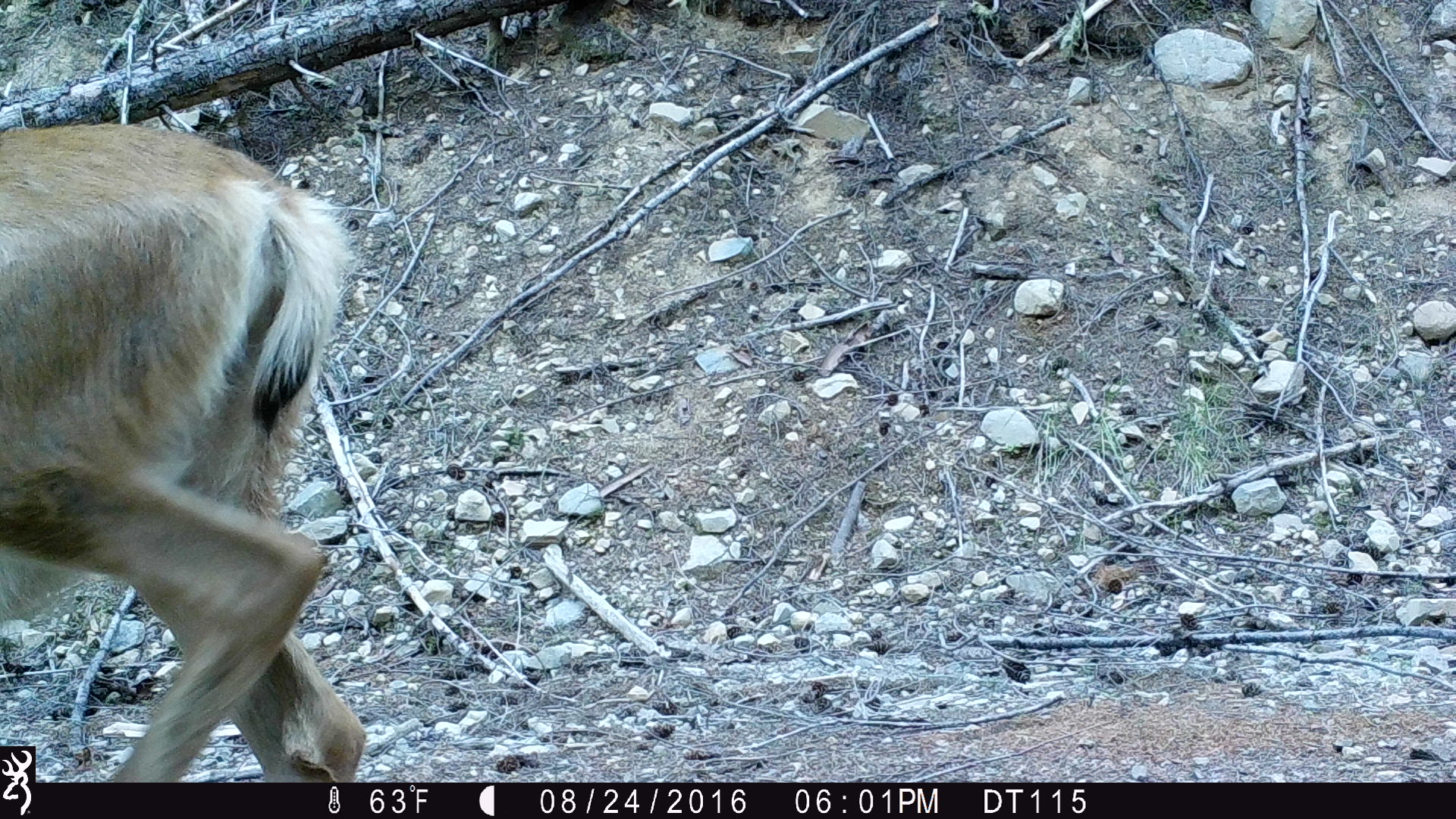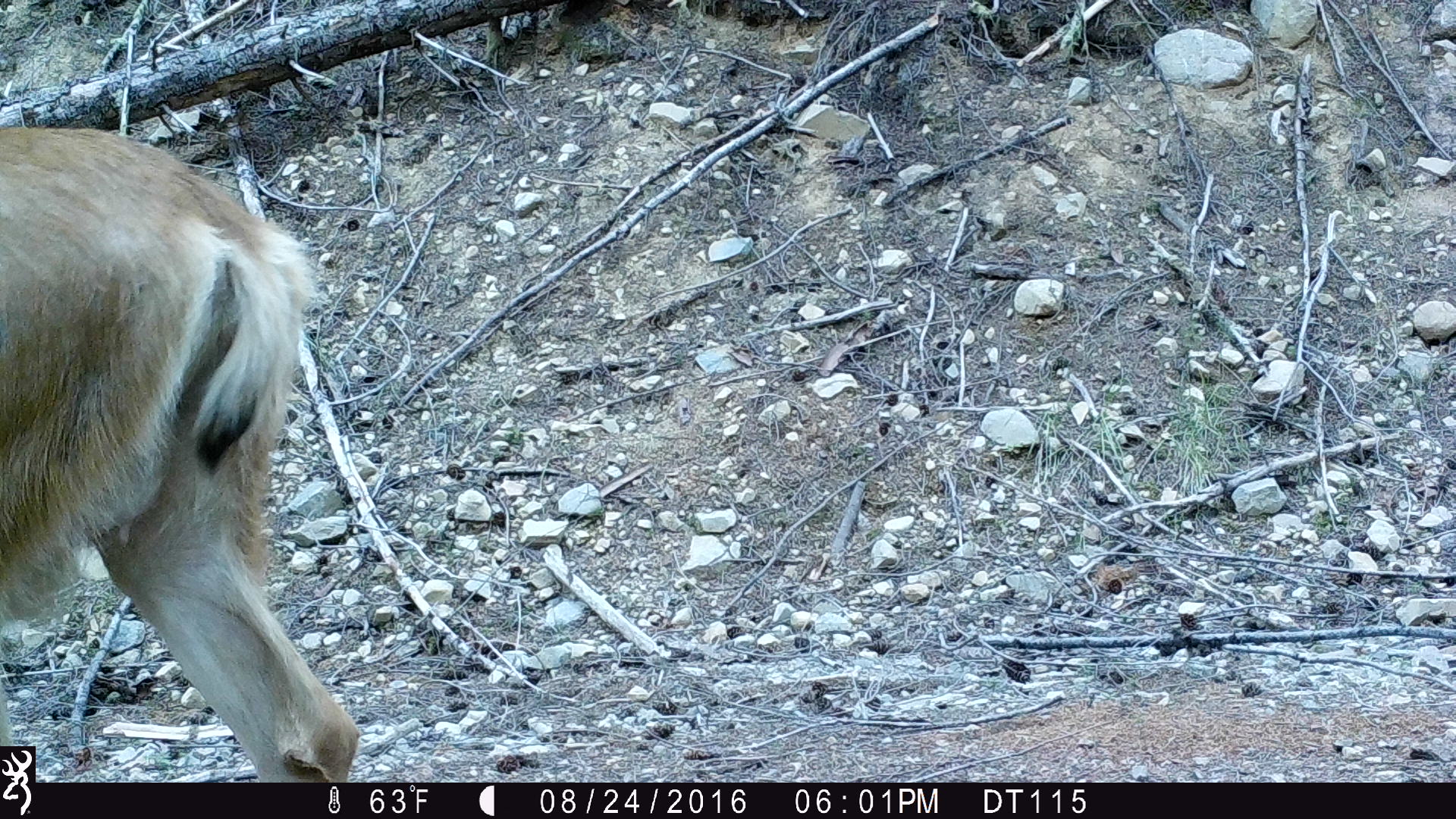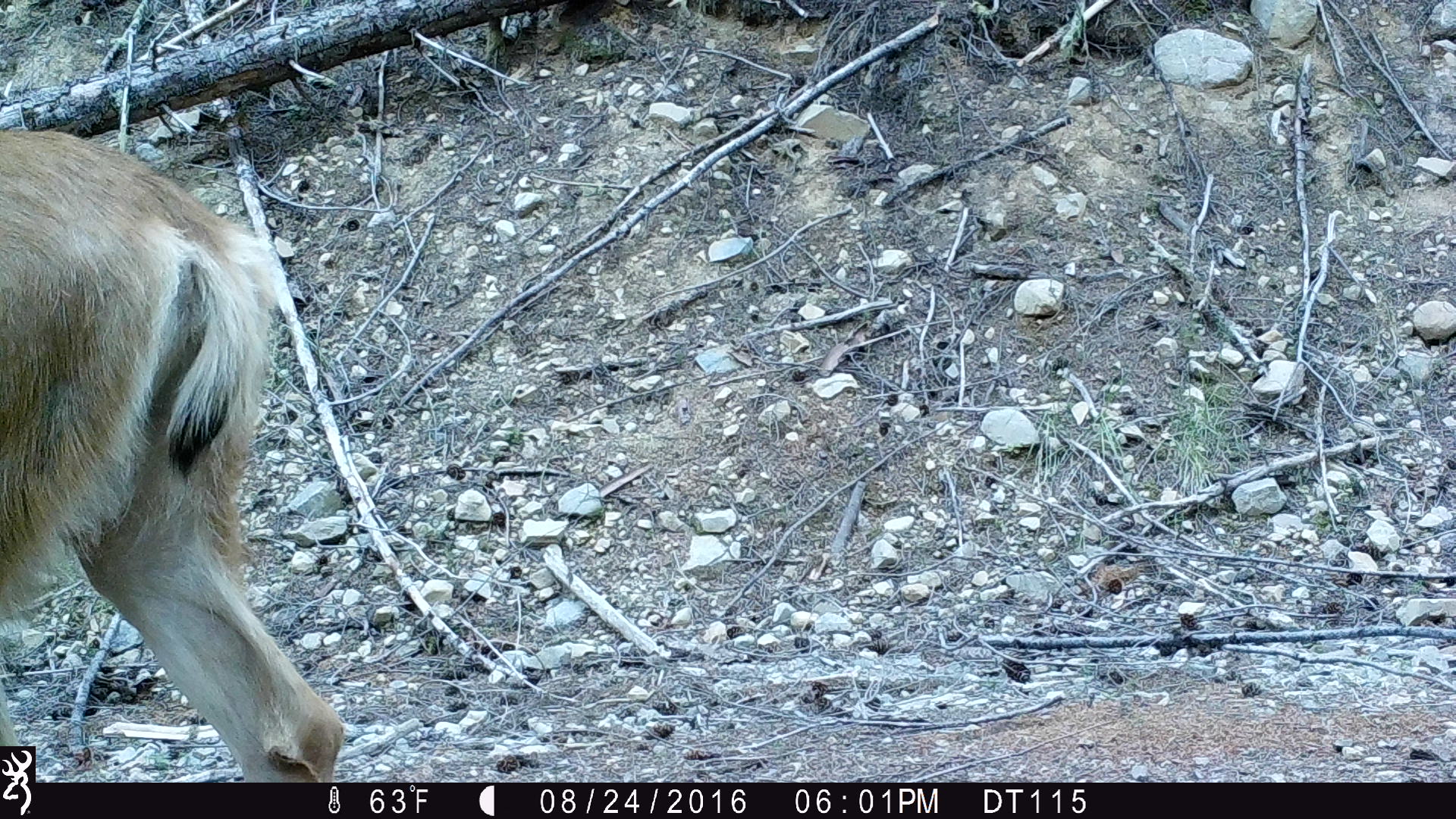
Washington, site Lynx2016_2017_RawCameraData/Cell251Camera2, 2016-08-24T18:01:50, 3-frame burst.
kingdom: Animalia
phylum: Chordata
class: Mammalia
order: Artiodactyla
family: Cervidae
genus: Odocoileus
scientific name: Odocoileus hemionus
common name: mule deer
Odocoileus hemionus (mule deer). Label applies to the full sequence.